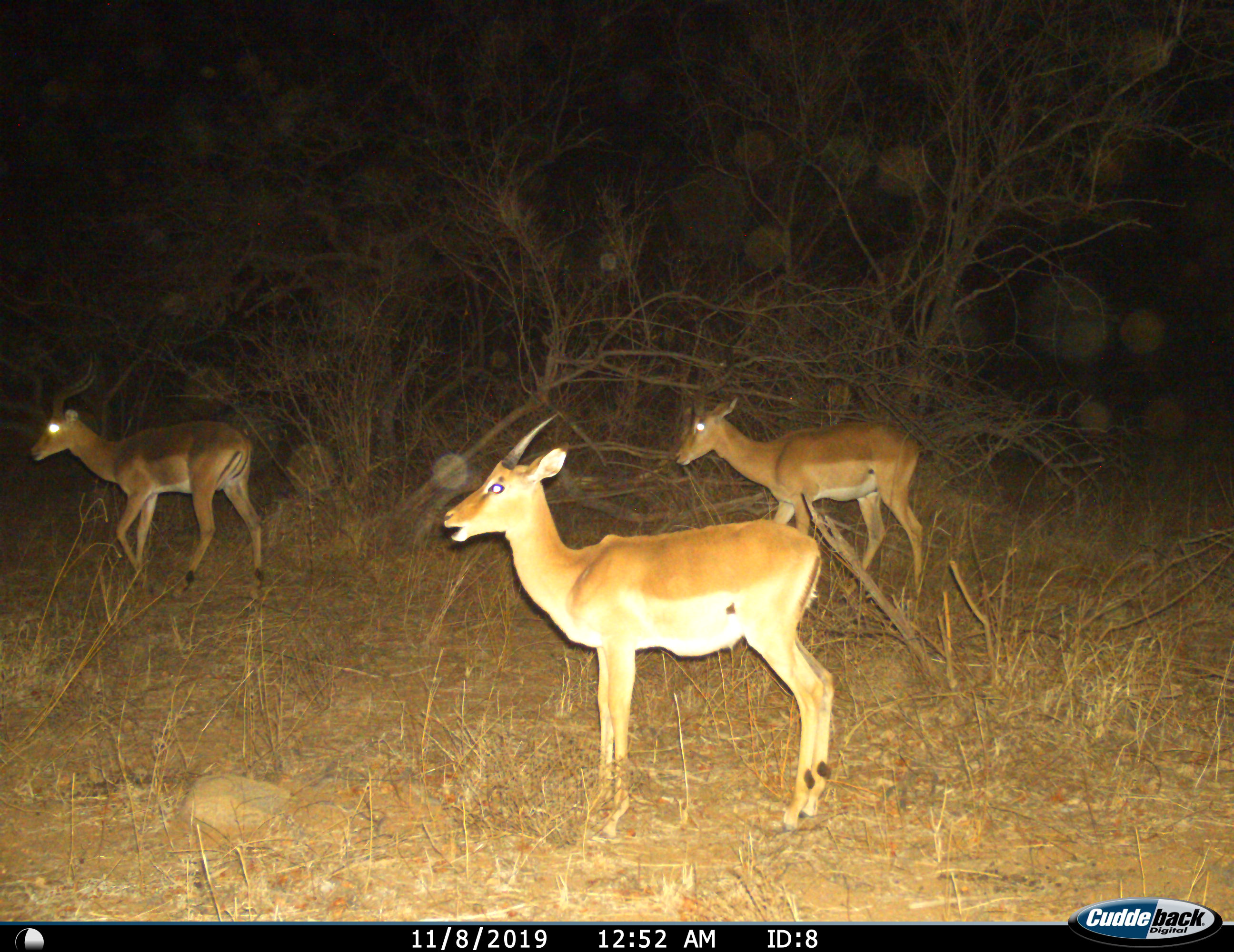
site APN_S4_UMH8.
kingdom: Animalia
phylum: Chordata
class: Mammalia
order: Artiodactyla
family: Bovidae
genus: Aepyceros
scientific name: Aepyceros melampus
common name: impala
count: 3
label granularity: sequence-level